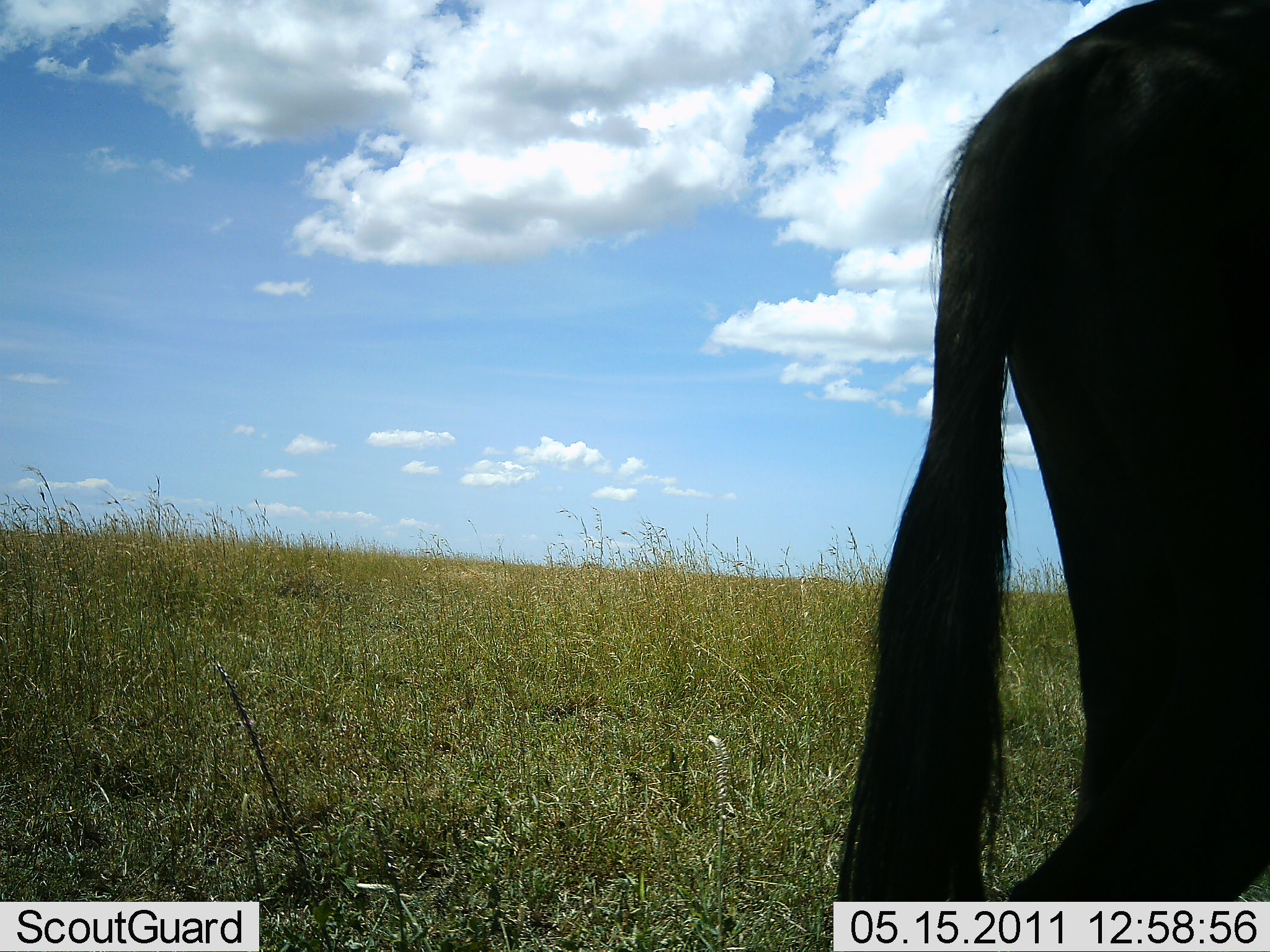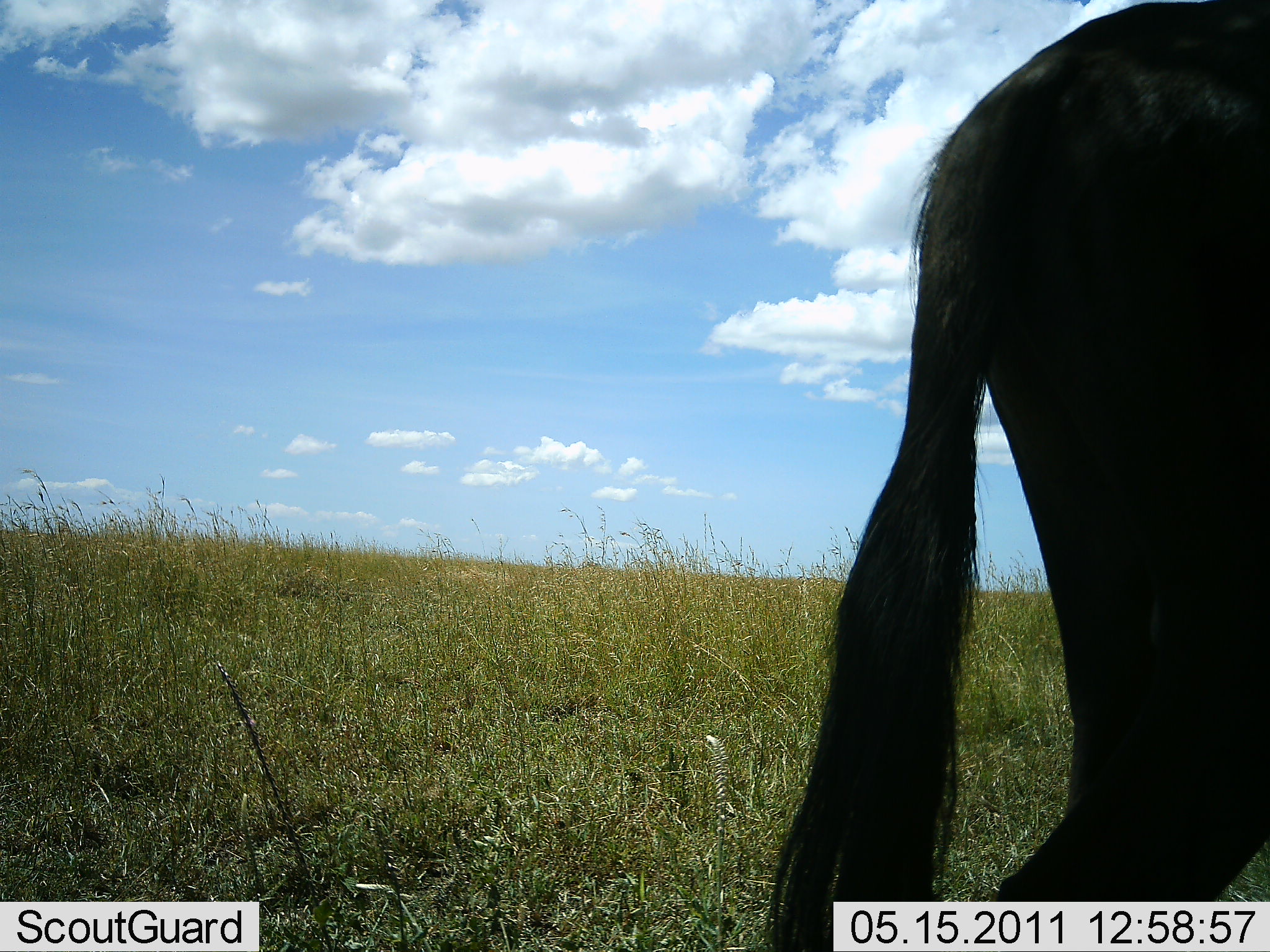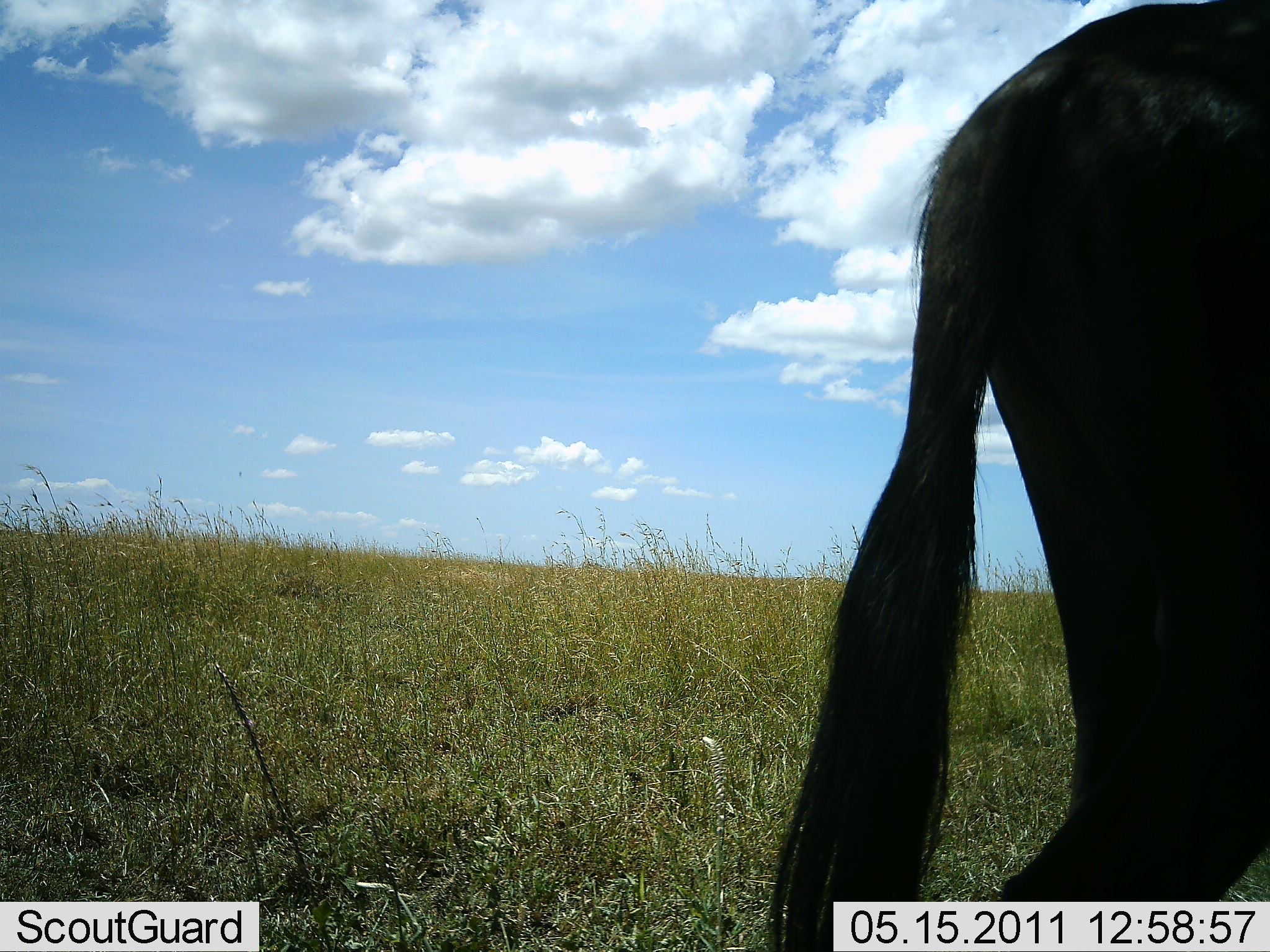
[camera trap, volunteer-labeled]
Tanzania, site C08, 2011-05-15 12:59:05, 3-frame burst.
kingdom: Animalia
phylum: Chordata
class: Mammalia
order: Artiodactyla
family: Bovidae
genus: Connochaetes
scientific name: Connochaetes taurinus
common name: blue wildebeest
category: wildebeest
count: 1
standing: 82%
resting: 0%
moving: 18%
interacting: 0%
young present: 0%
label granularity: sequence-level